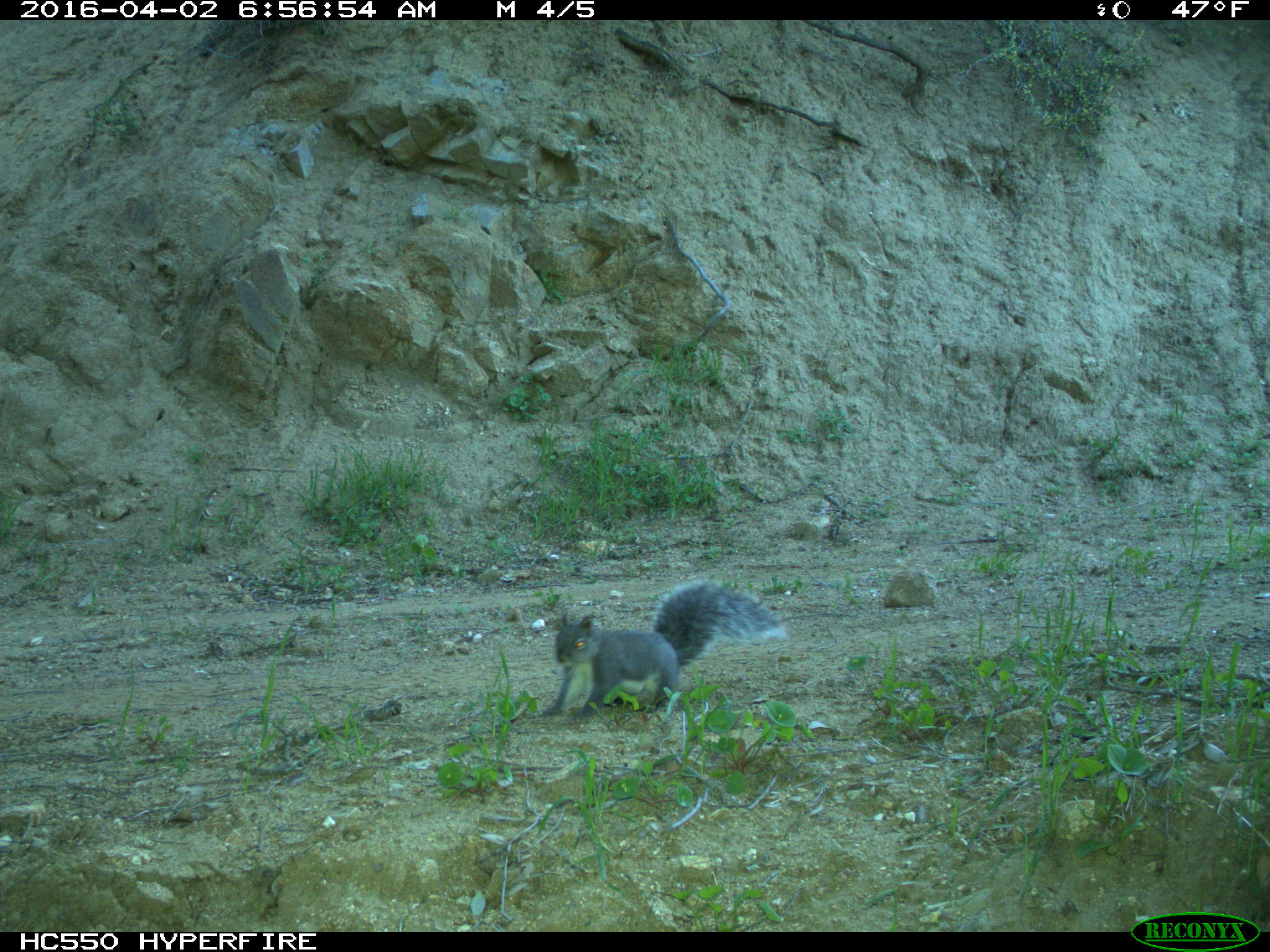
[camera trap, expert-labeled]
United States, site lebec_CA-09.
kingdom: Animalia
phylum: Chordata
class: Mammalia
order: Rodentia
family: Sciuridae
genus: Sciurus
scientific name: Sciurus carolinensis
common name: eastern gray squirrel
Sciurus carolinensis (eastern gray squirrel).